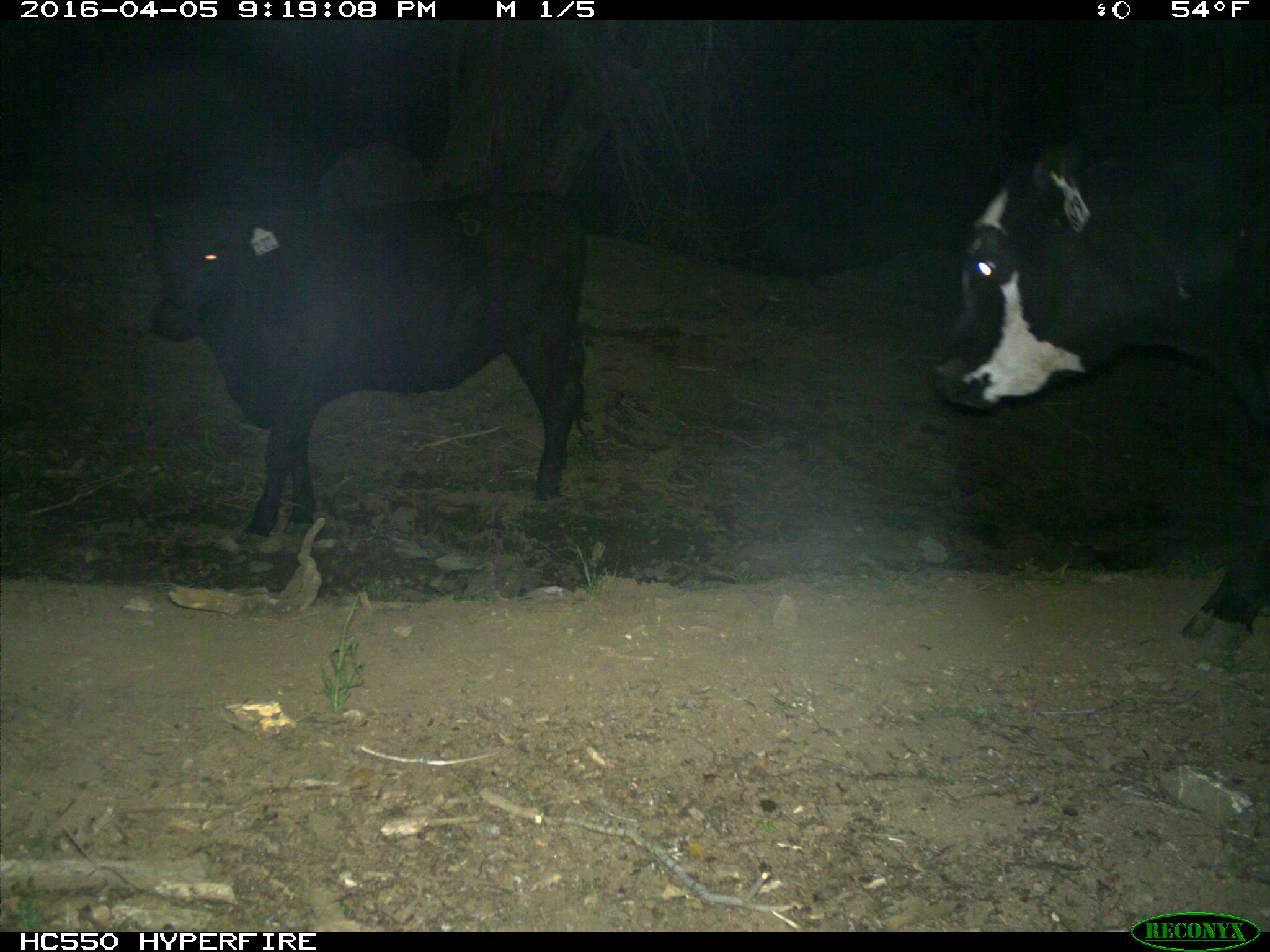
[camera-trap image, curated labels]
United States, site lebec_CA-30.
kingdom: Animalia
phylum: Chordata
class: Mammalia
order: Artiodactyla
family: Bovidae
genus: Bos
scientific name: Bos taurus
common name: domestic cow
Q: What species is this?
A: Bos taurus (domestic cow).